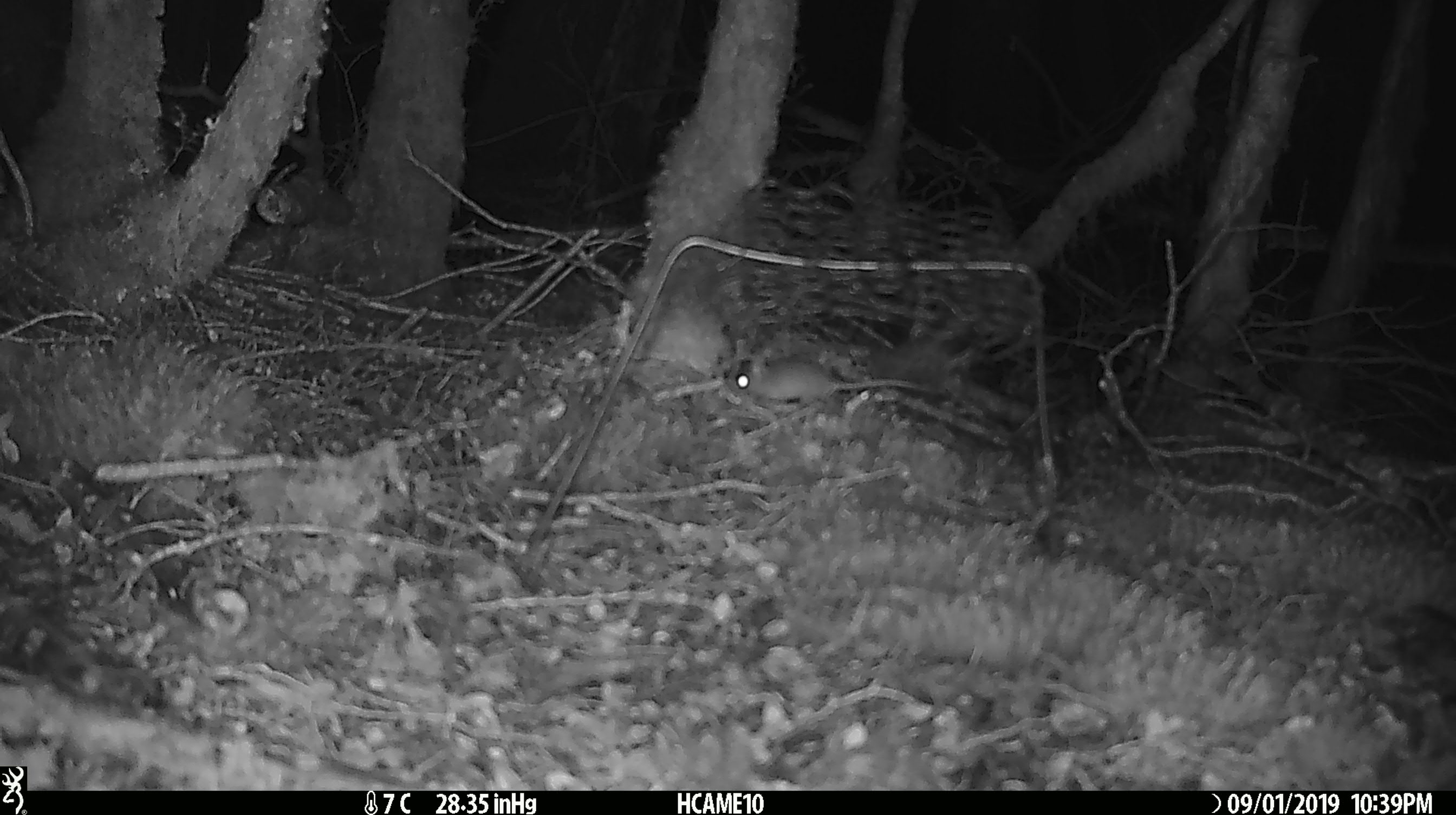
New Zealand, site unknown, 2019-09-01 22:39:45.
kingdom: Animalia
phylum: Chordata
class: Mammalia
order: Rodentia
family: Muridae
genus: Mus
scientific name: Mus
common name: mouse